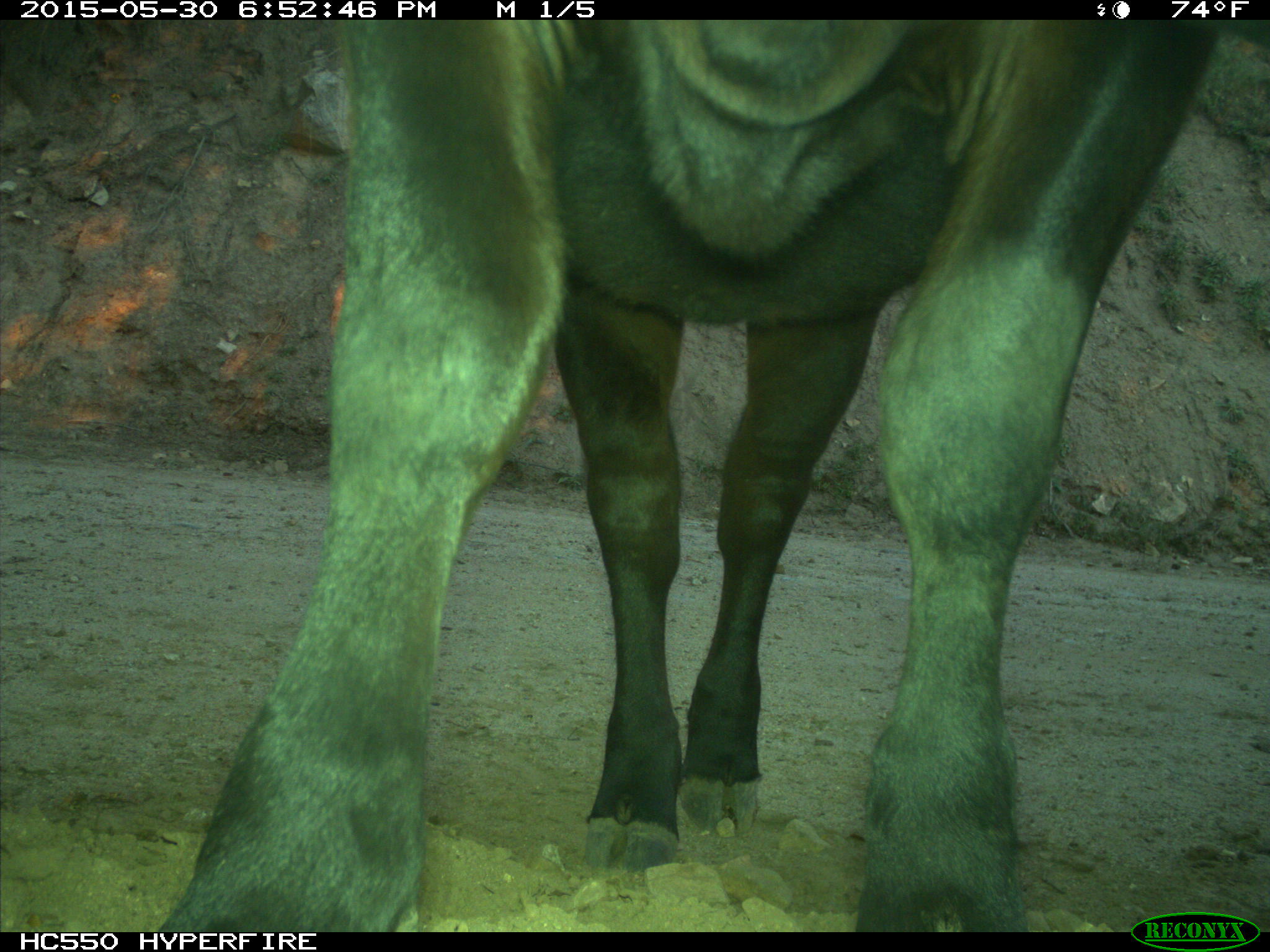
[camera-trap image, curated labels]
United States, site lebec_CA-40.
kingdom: Animalia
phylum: Chordata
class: Mammalia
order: Artiodactyla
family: Bovidae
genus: Bos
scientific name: Bos taurus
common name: domestic cow